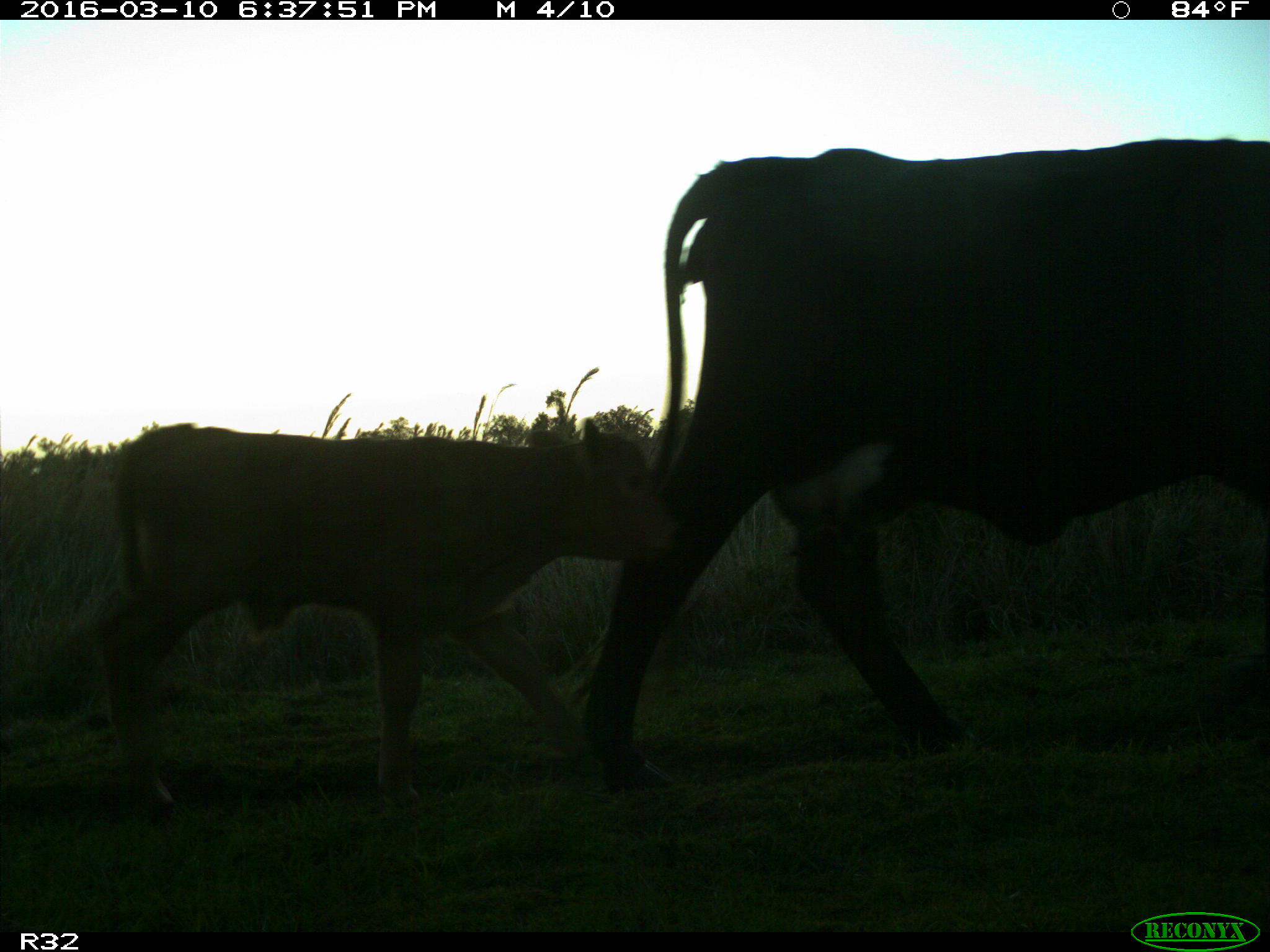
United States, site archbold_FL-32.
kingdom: Animalia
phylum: Chordata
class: Mammalia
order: Artiodactyla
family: Bovidae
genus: Bos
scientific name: Bos taurus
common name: domestic cow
Bos taurus (domestic cow).